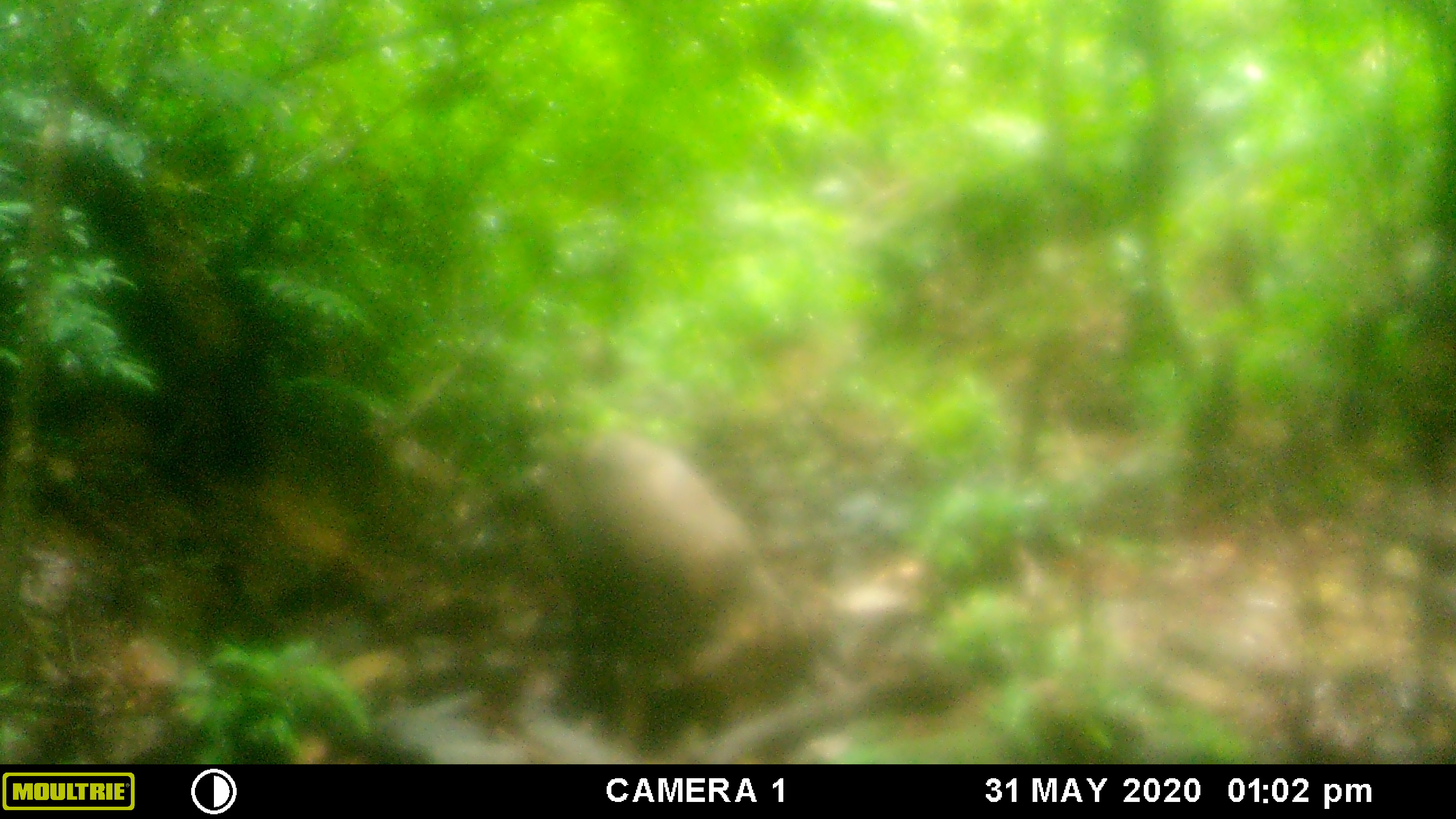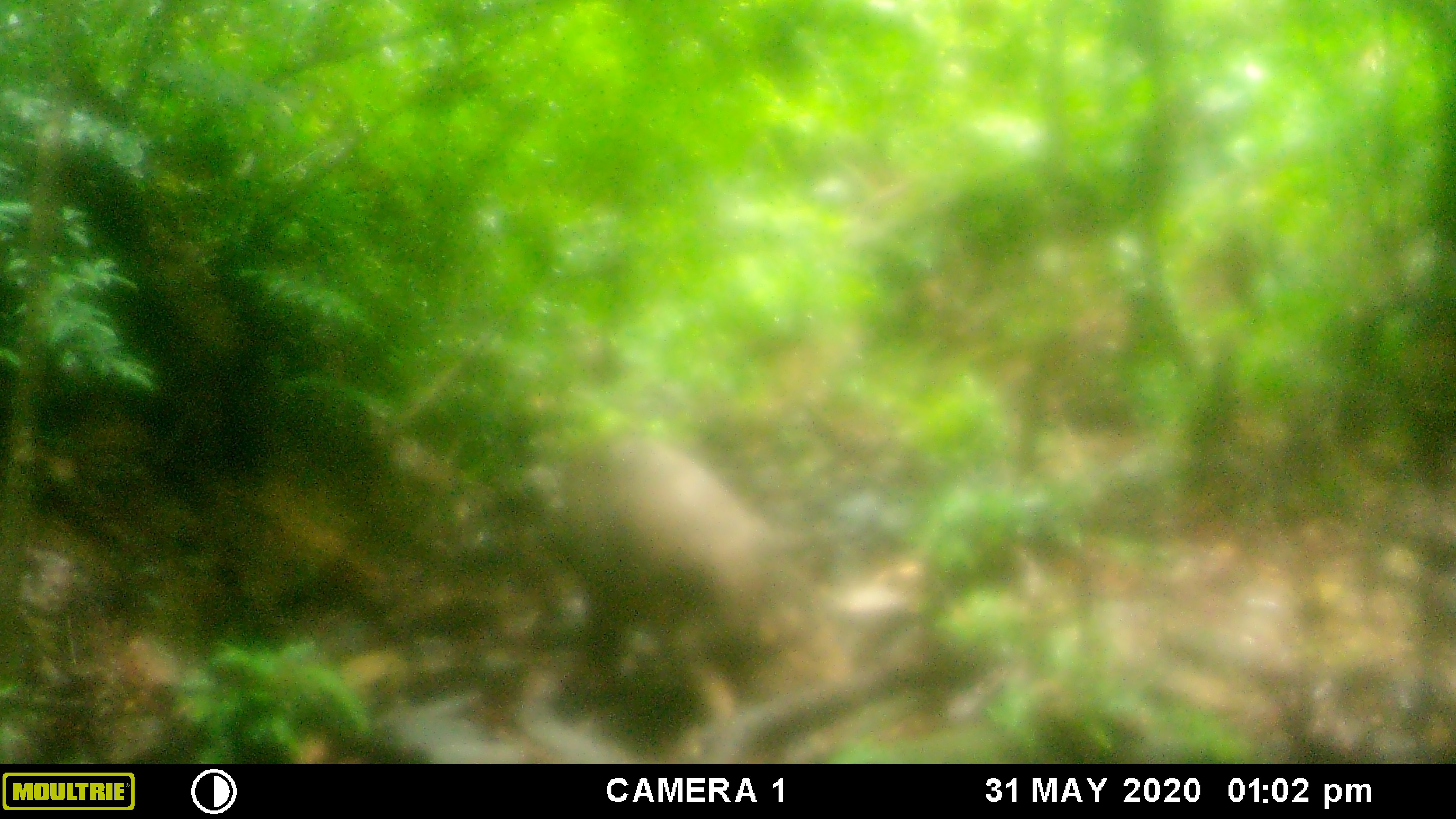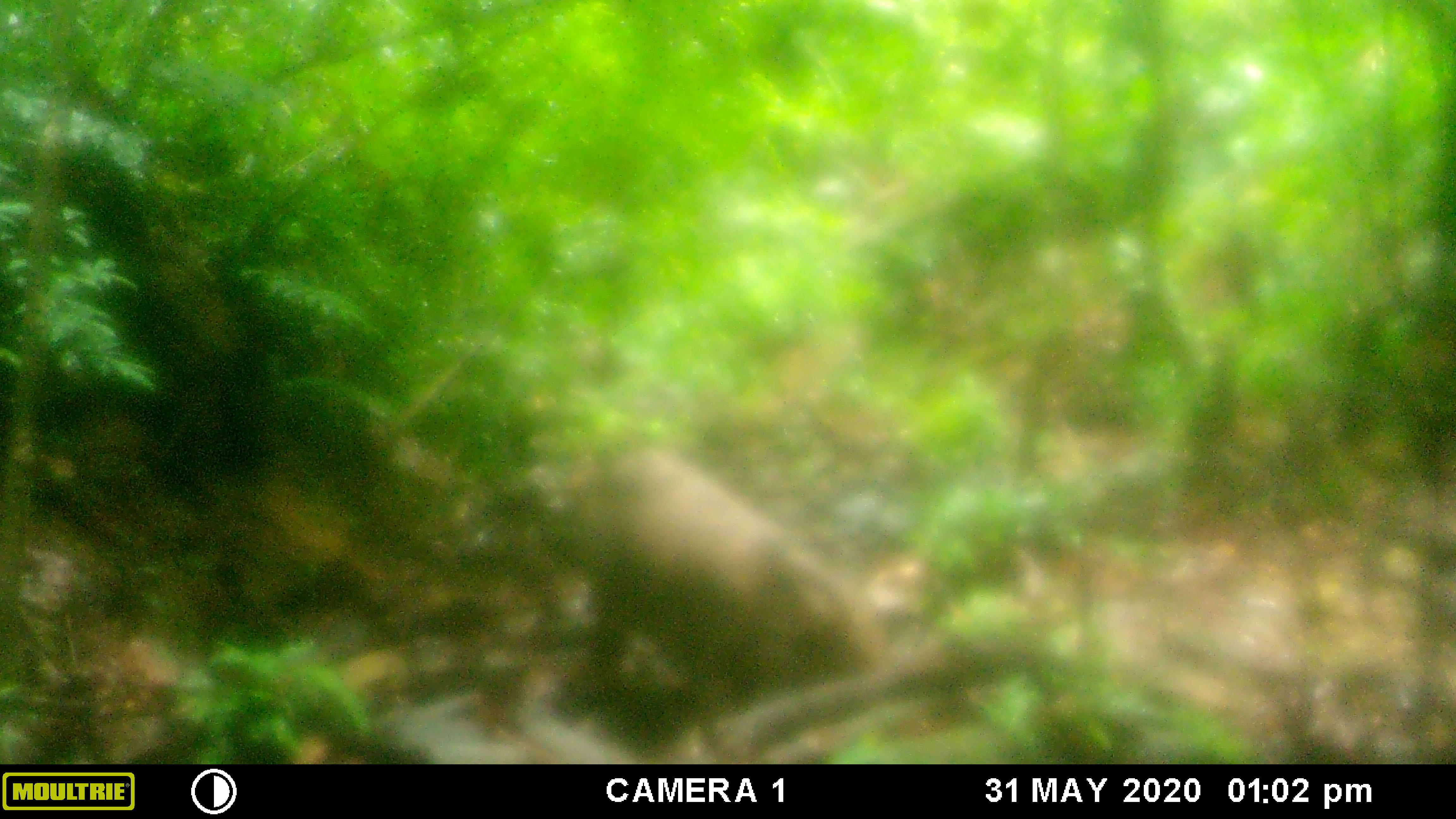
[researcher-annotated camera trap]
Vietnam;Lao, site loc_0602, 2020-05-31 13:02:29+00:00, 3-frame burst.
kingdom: Animalia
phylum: Chordata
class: Mammalia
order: Artiodactyla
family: Suidae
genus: Sus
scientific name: Sus scrofa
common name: eurasian wild pig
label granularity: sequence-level